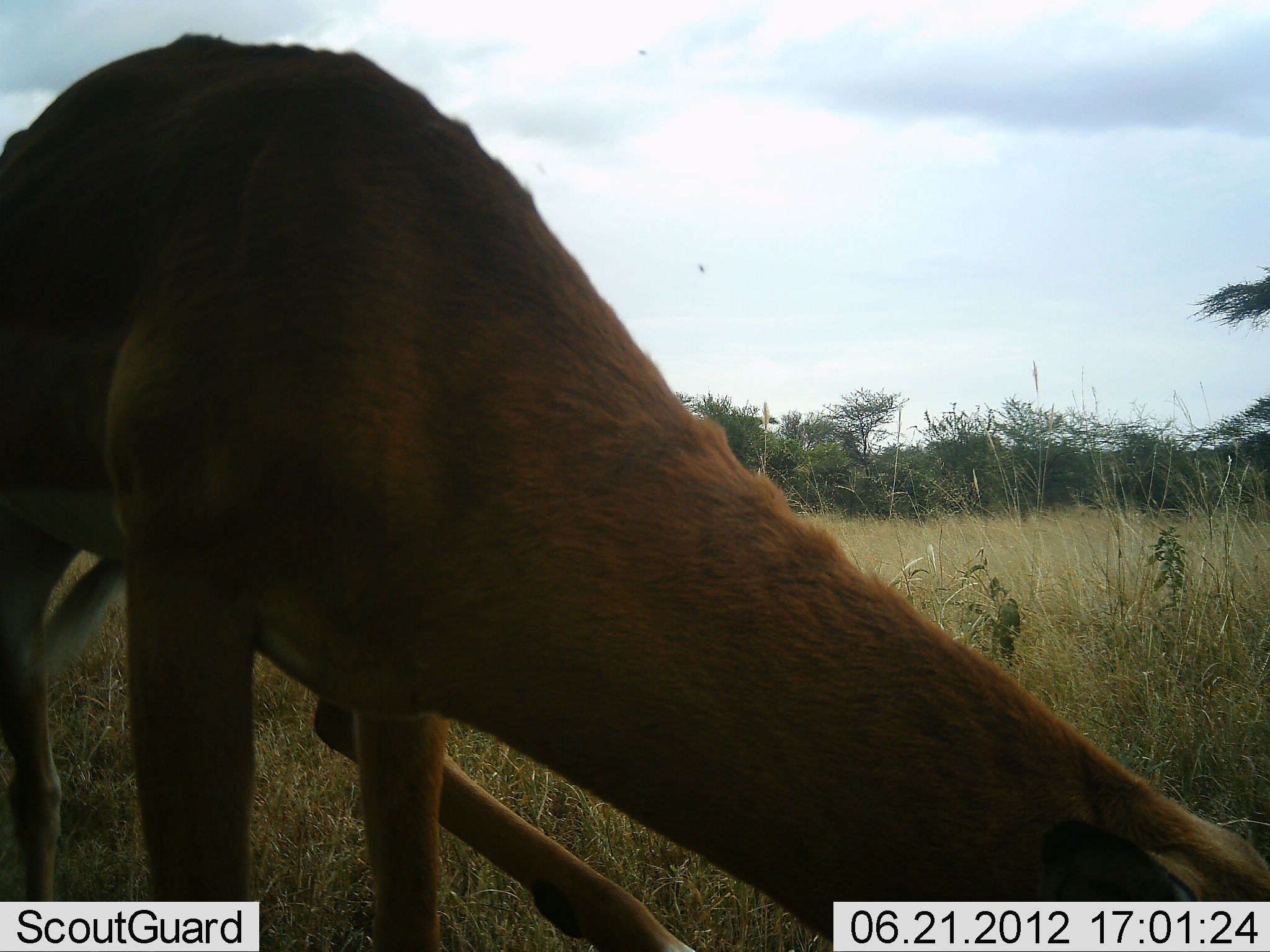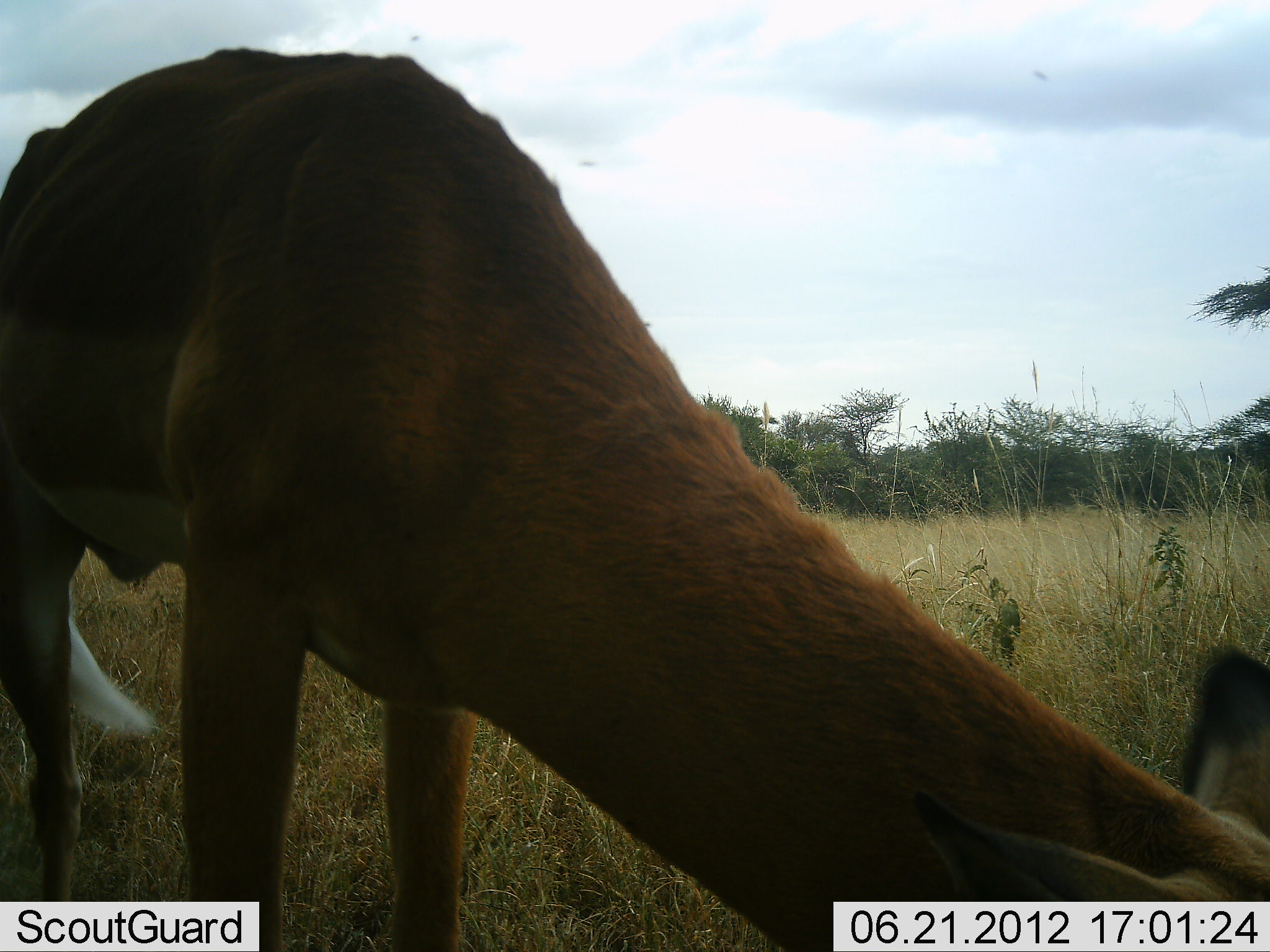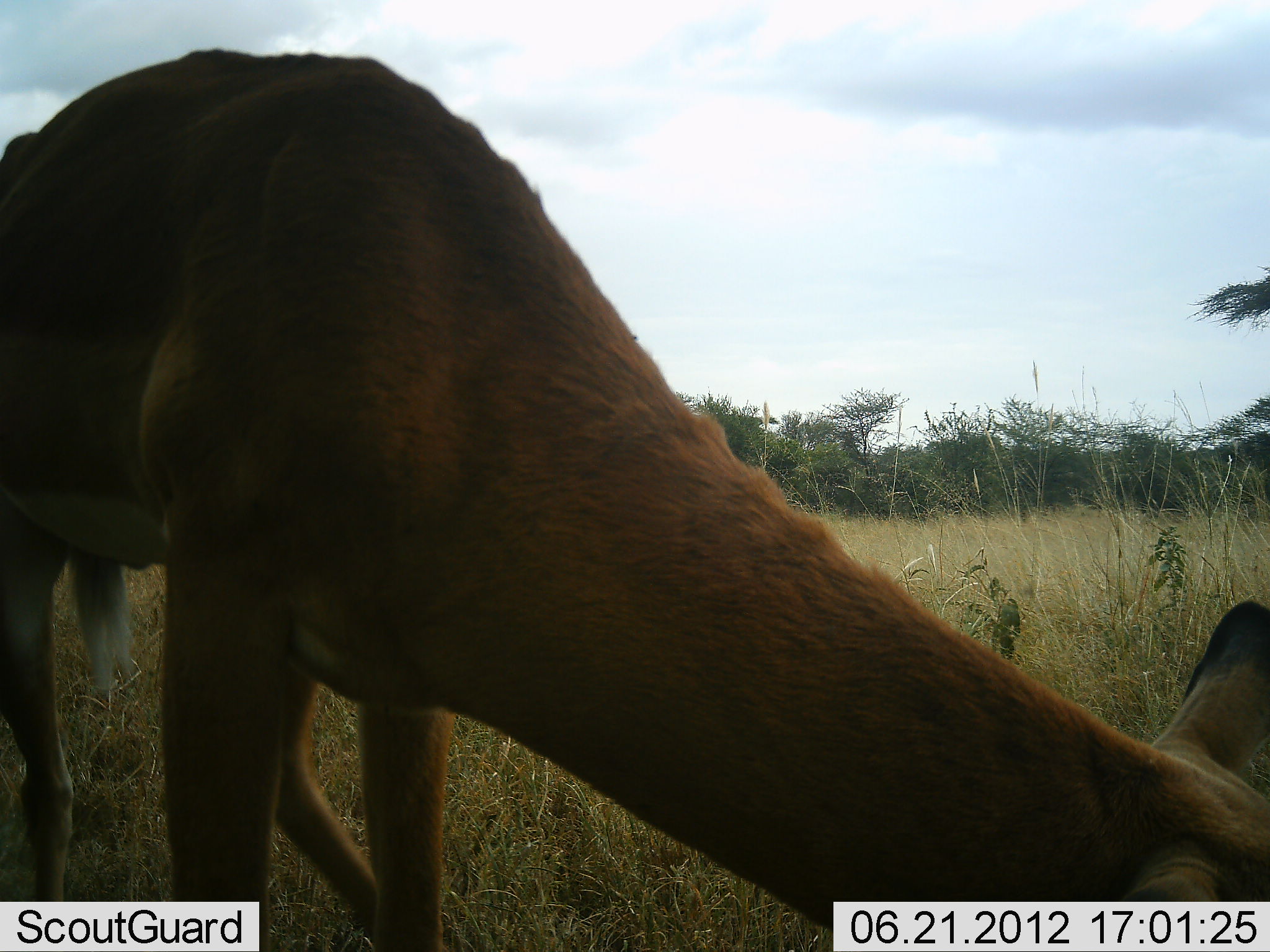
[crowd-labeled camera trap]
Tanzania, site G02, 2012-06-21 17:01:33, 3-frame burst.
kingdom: Animalia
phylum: Chordata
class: Mammalia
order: Artiodactyla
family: Bovidae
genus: Aepyceros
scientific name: Aepyceros melampus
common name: impala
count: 1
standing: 50%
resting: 0%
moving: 0%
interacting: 0%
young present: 0%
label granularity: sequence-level